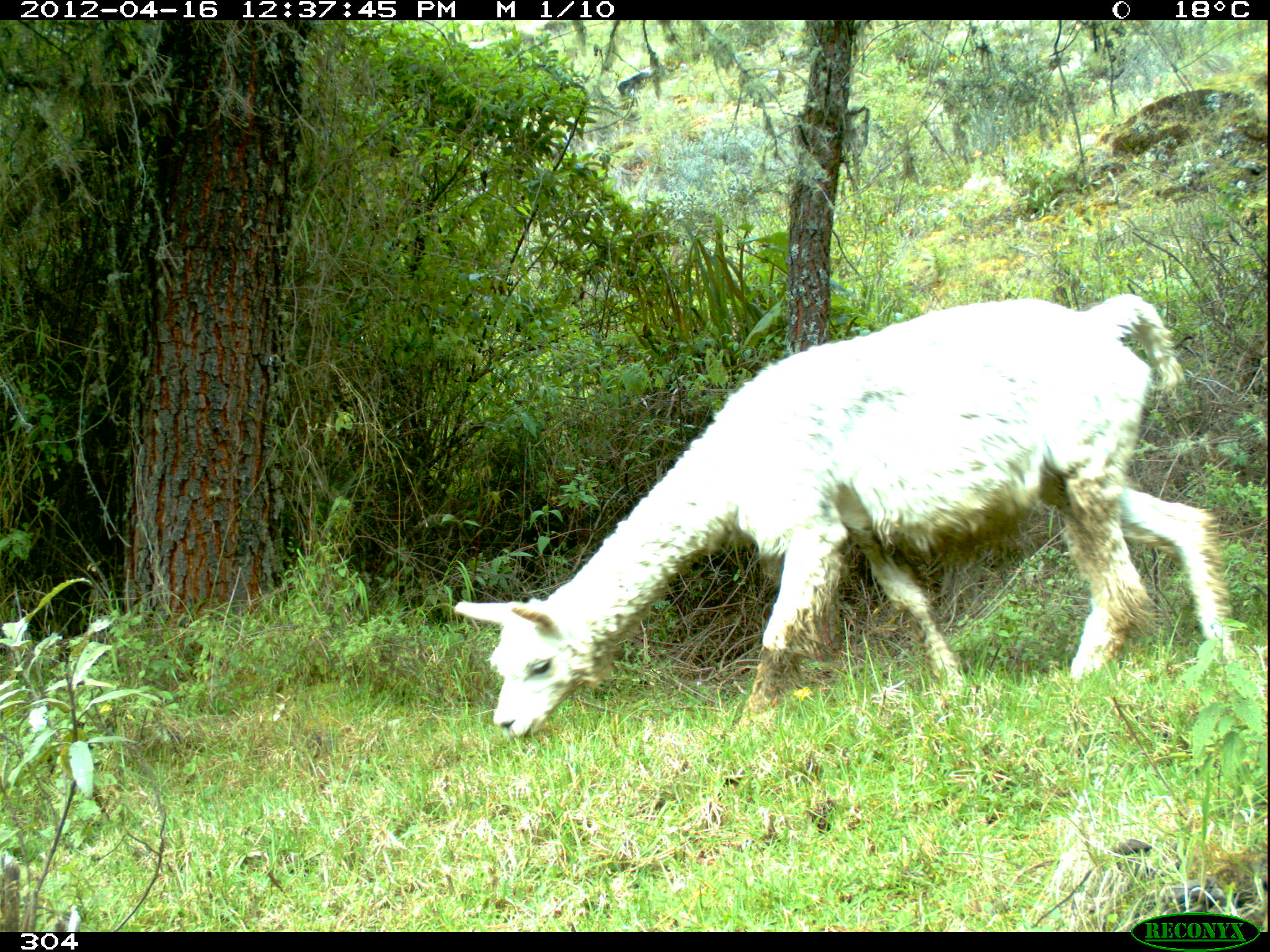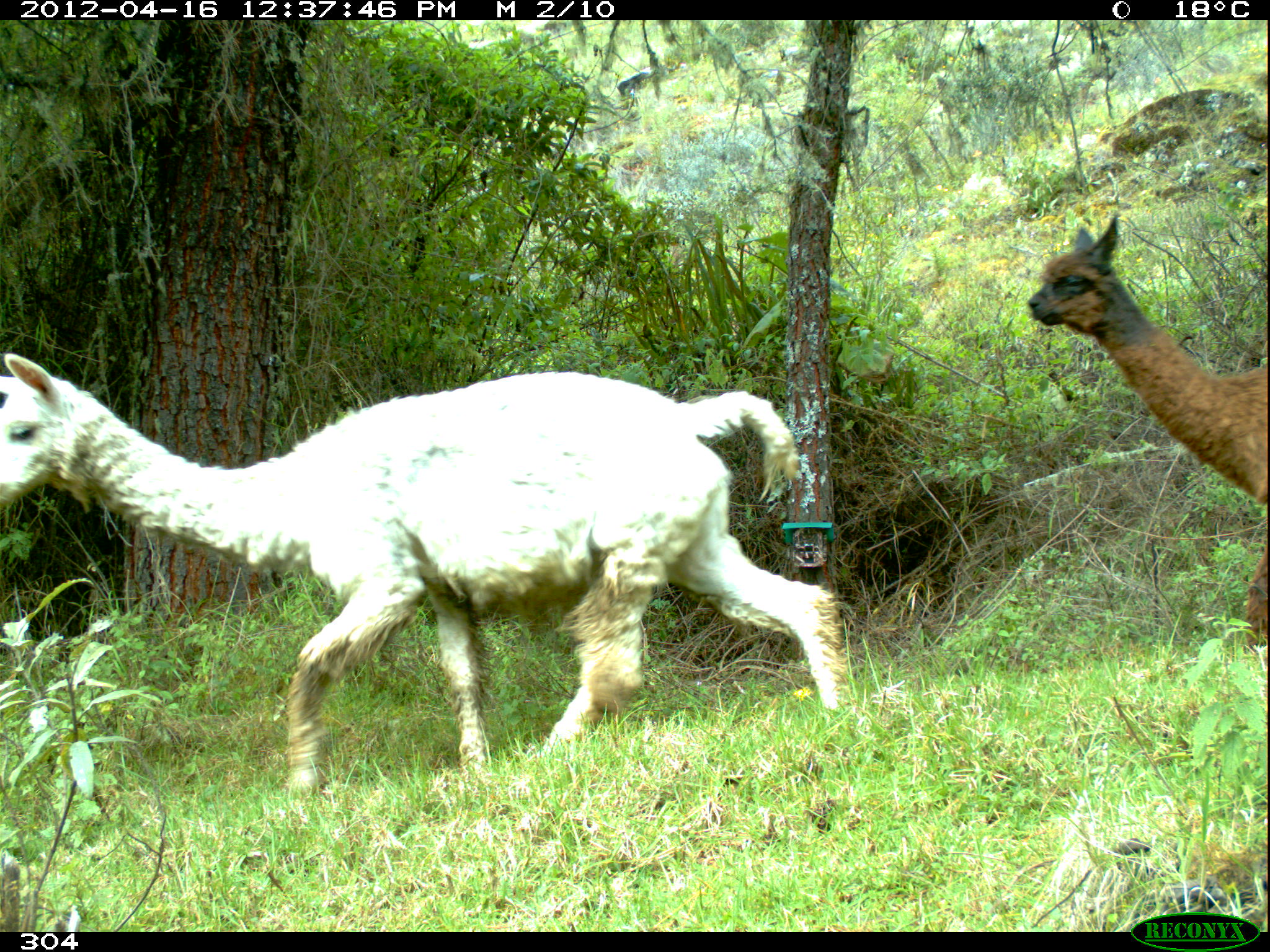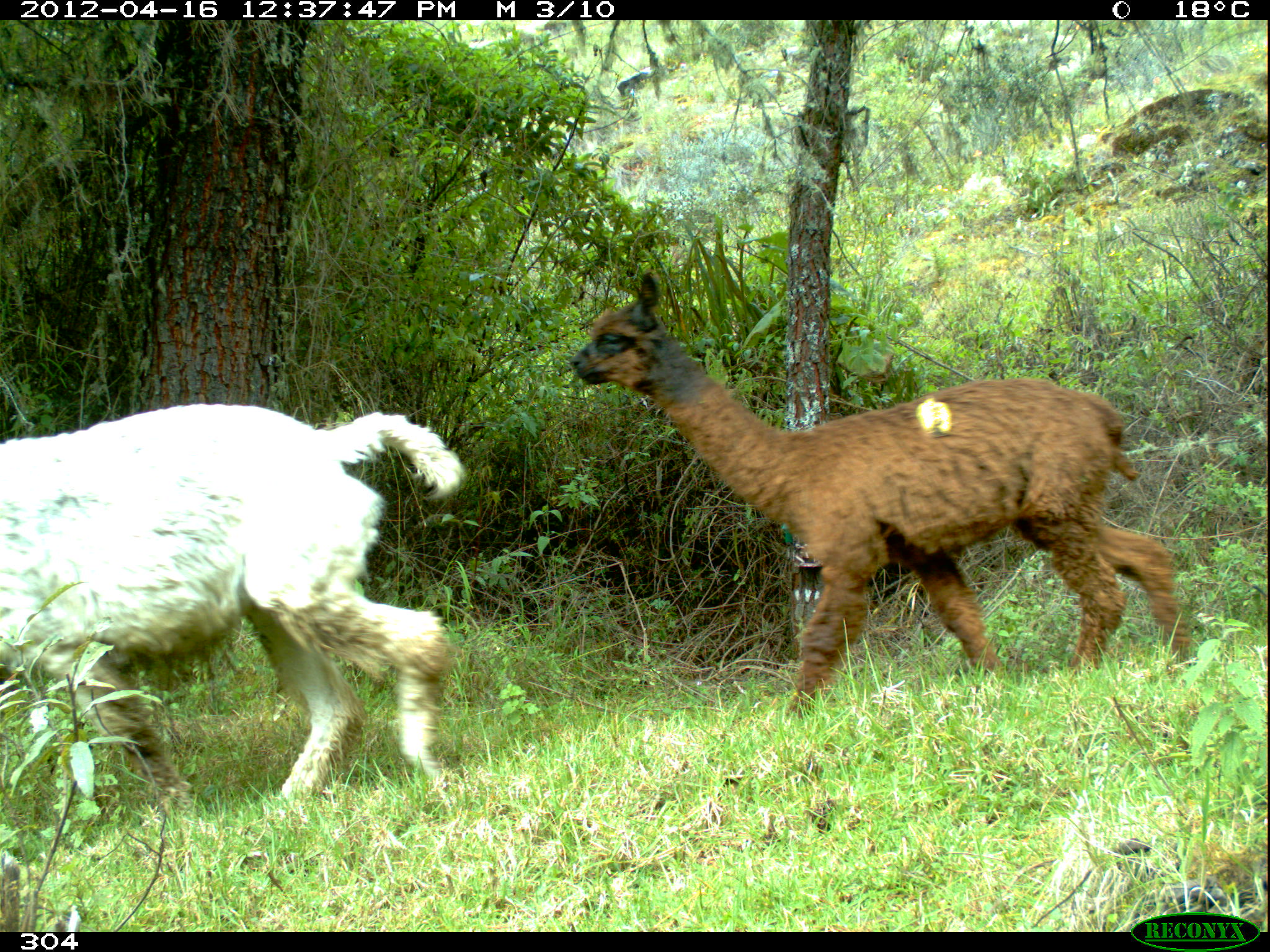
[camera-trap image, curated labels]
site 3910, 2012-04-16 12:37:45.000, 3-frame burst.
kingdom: Animalia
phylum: Chordata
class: Mammalia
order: Artiodactyla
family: Camelidae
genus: Vicugna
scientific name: Vicugna pacos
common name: alpaca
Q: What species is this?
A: Vicugna pacos (alpaca).